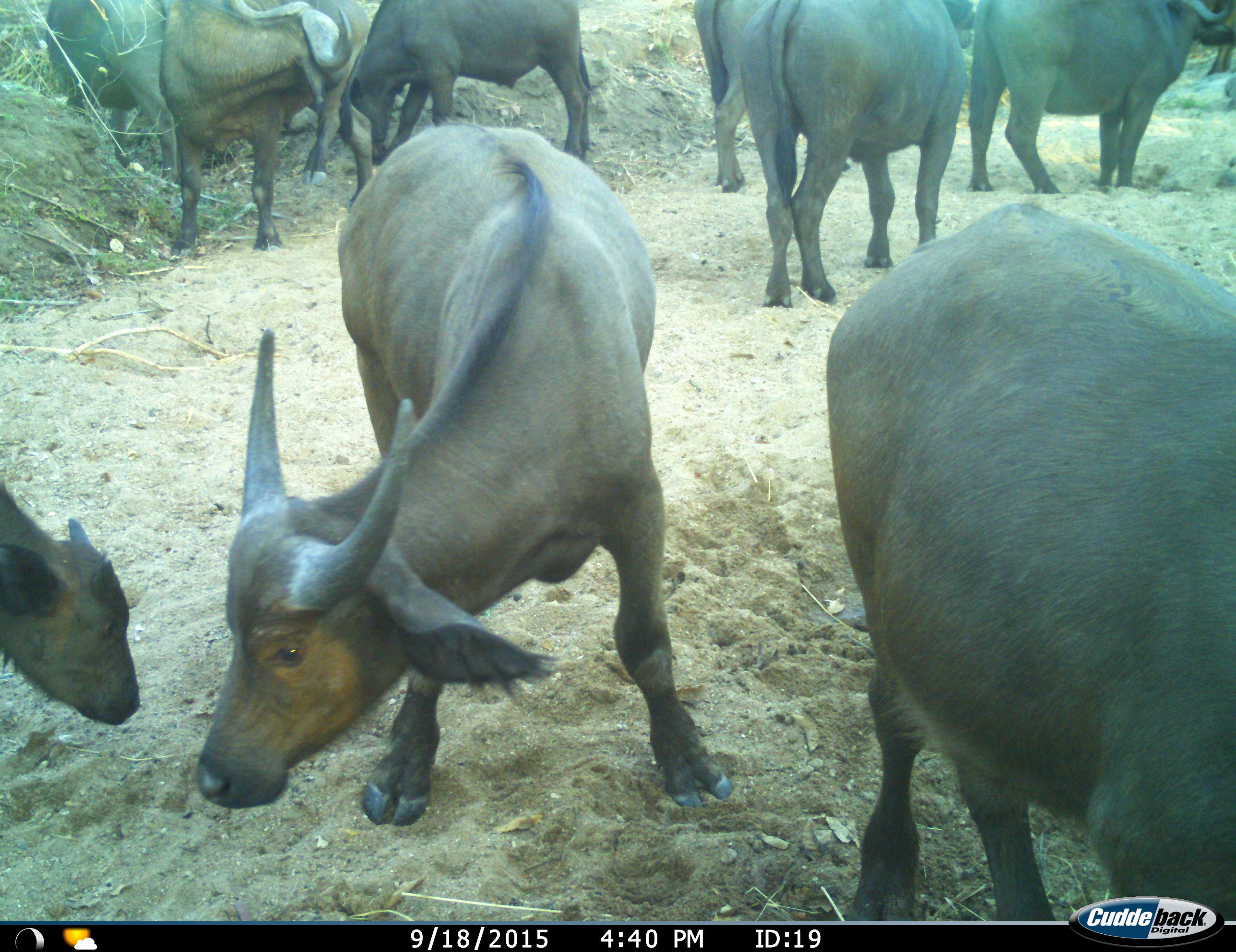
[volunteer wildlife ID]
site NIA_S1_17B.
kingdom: Animalia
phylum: Chordata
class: Mammalia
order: Artiodactyla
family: Bovidae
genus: Syncerus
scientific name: Syncerus caffer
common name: african buffalo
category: buffalo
Buffalo (african buffalo) (Syncerus caffer), count 10. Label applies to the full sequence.